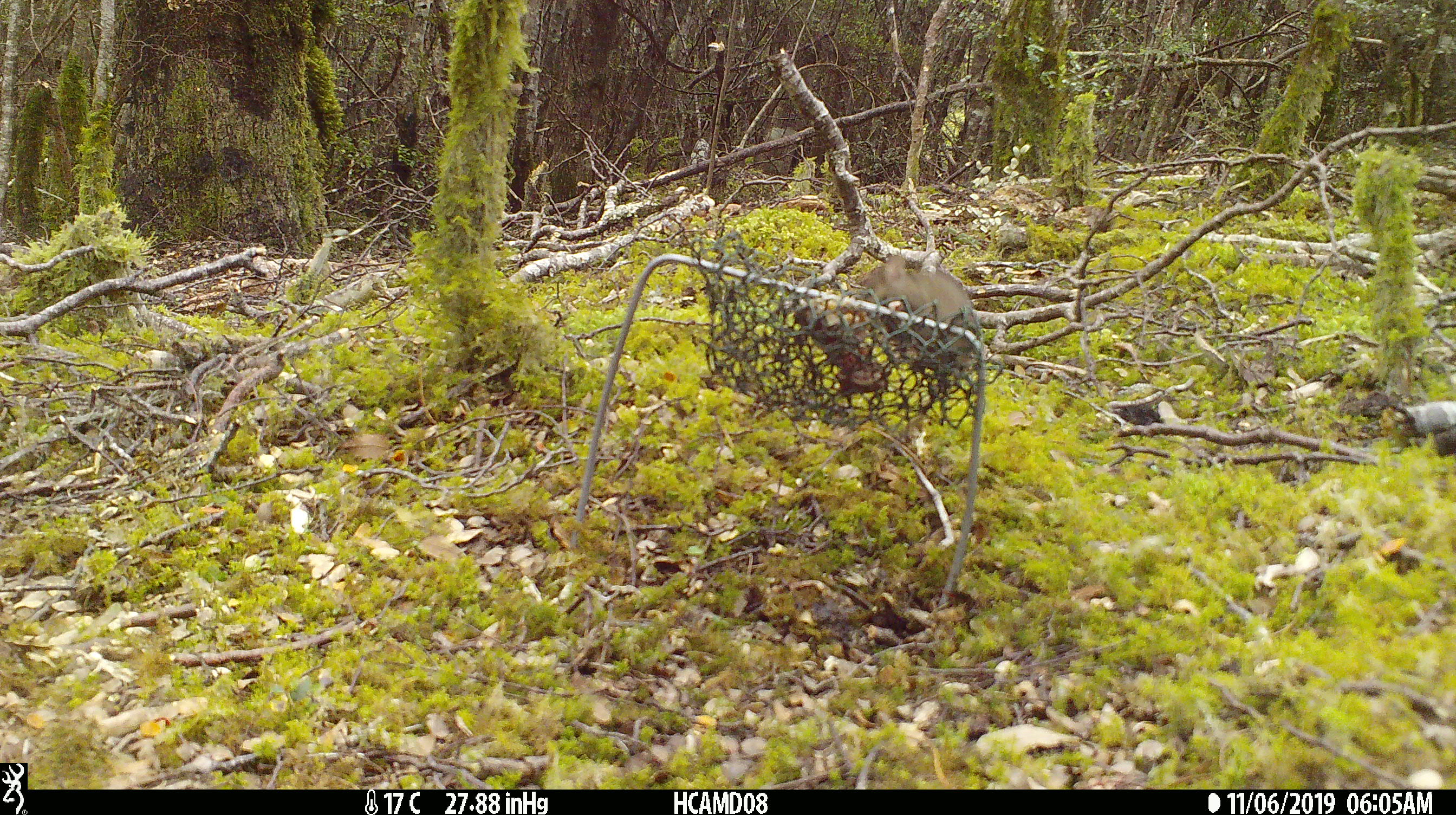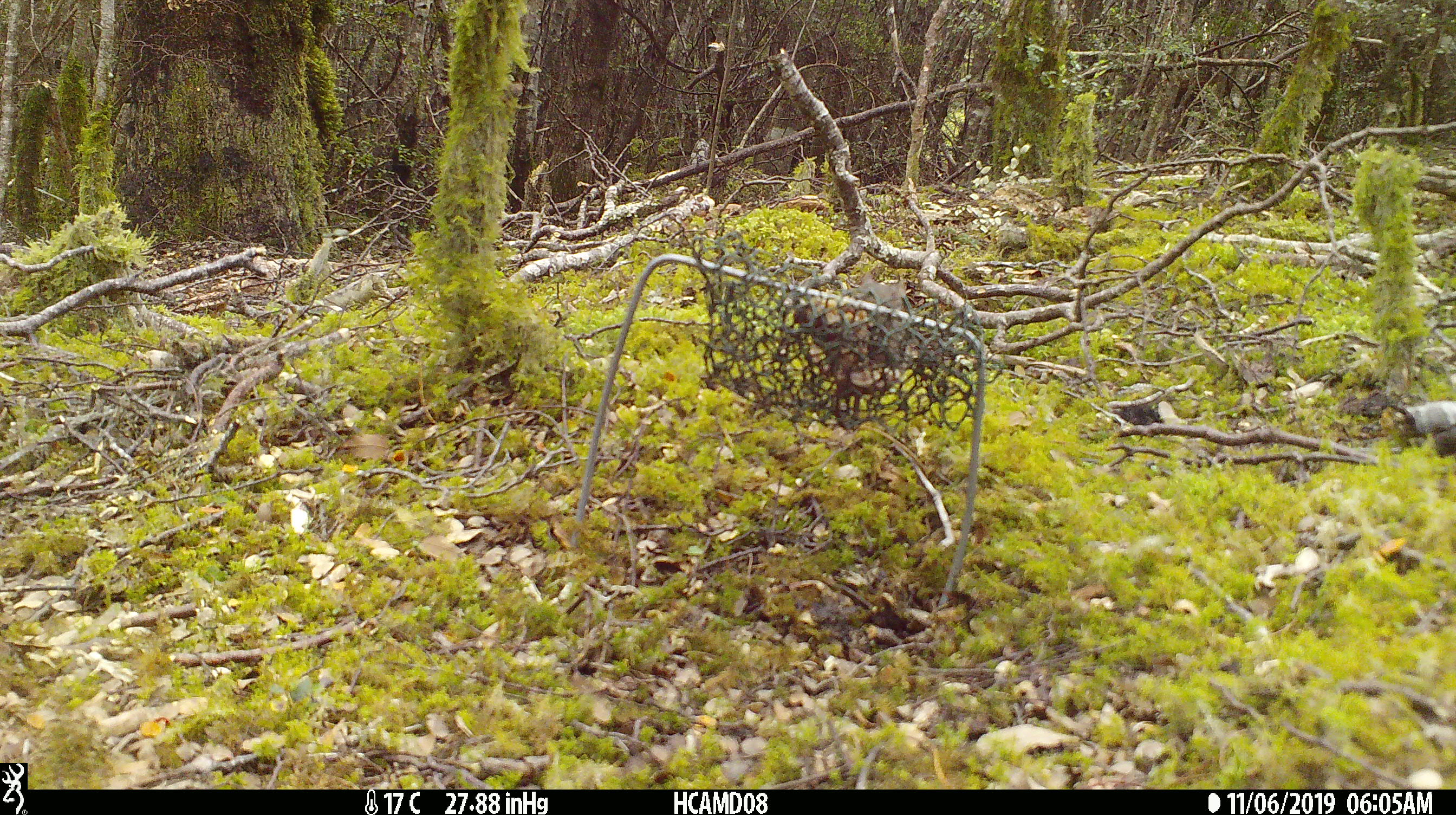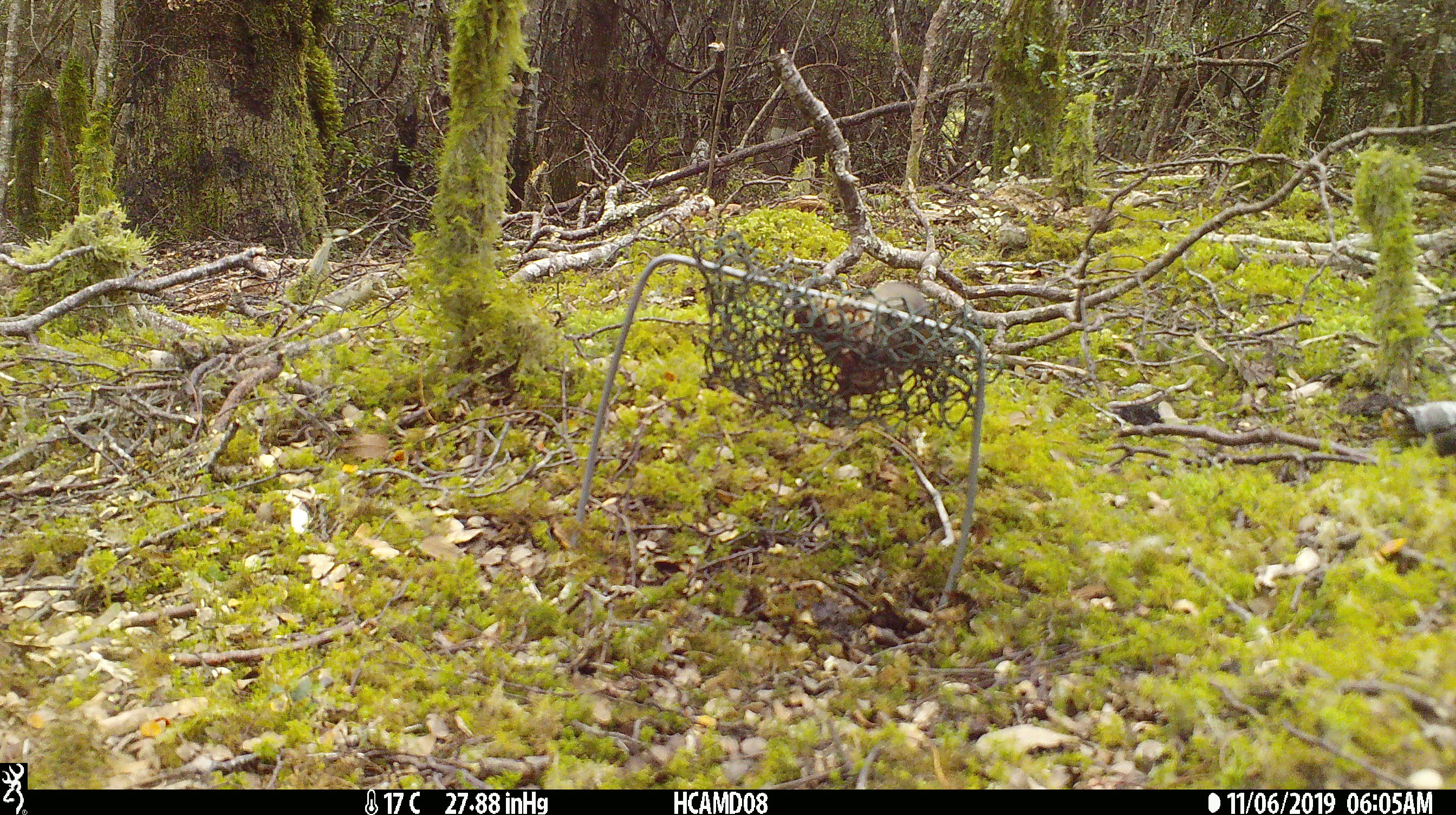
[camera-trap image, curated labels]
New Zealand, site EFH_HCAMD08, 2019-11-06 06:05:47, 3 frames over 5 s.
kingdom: Animalia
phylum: Chordata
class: Mammalia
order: Rodentia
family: Muridae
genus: Mus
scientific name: Mus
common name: mouse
Mouse (Mus).